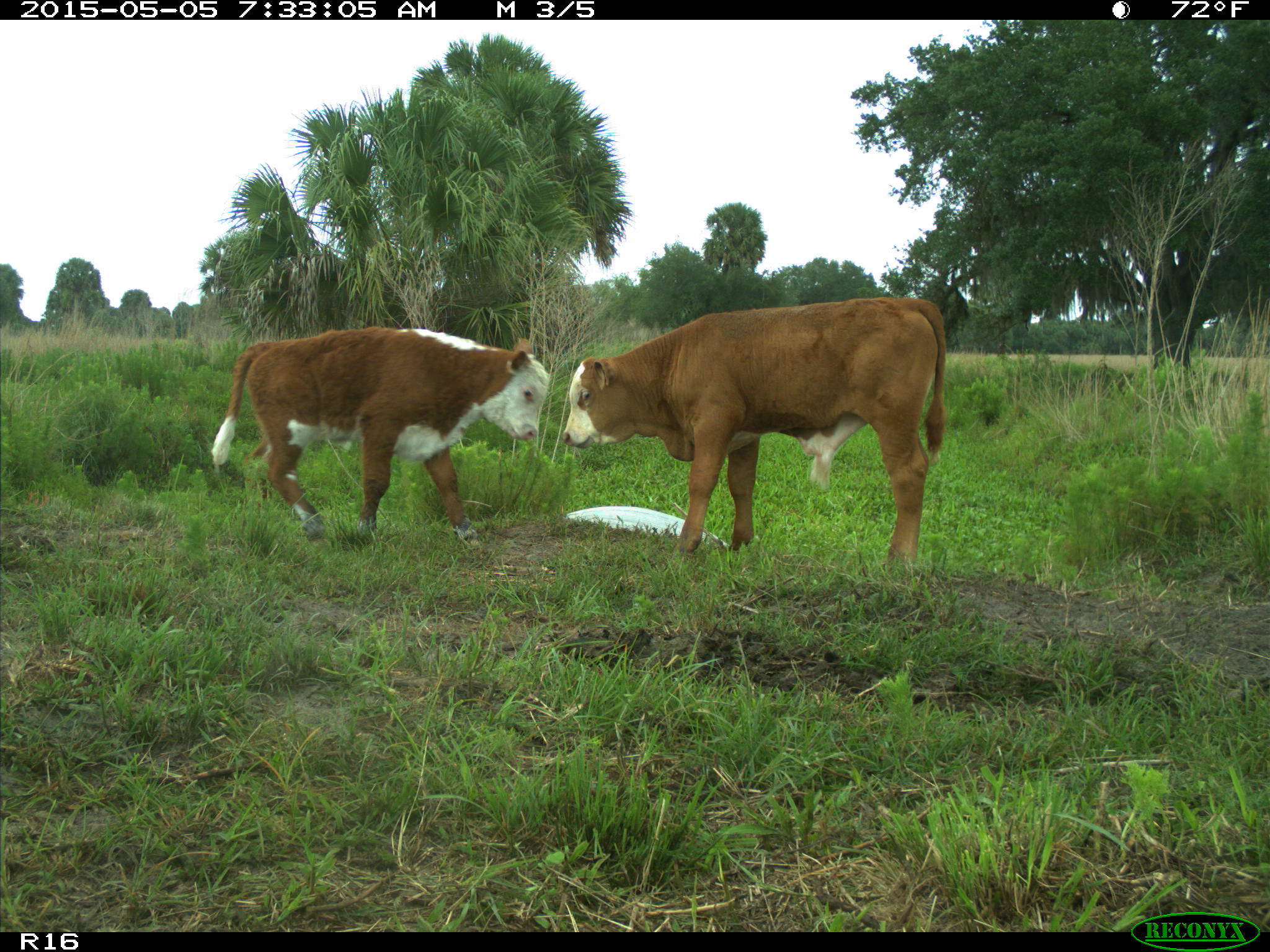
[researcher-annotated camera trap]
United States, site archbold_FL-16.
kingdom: Animalia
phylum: Chordata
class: Mammalia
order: Artiodactyla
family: Bovidae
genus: Bos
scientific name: Bos taurus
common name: domestic cow